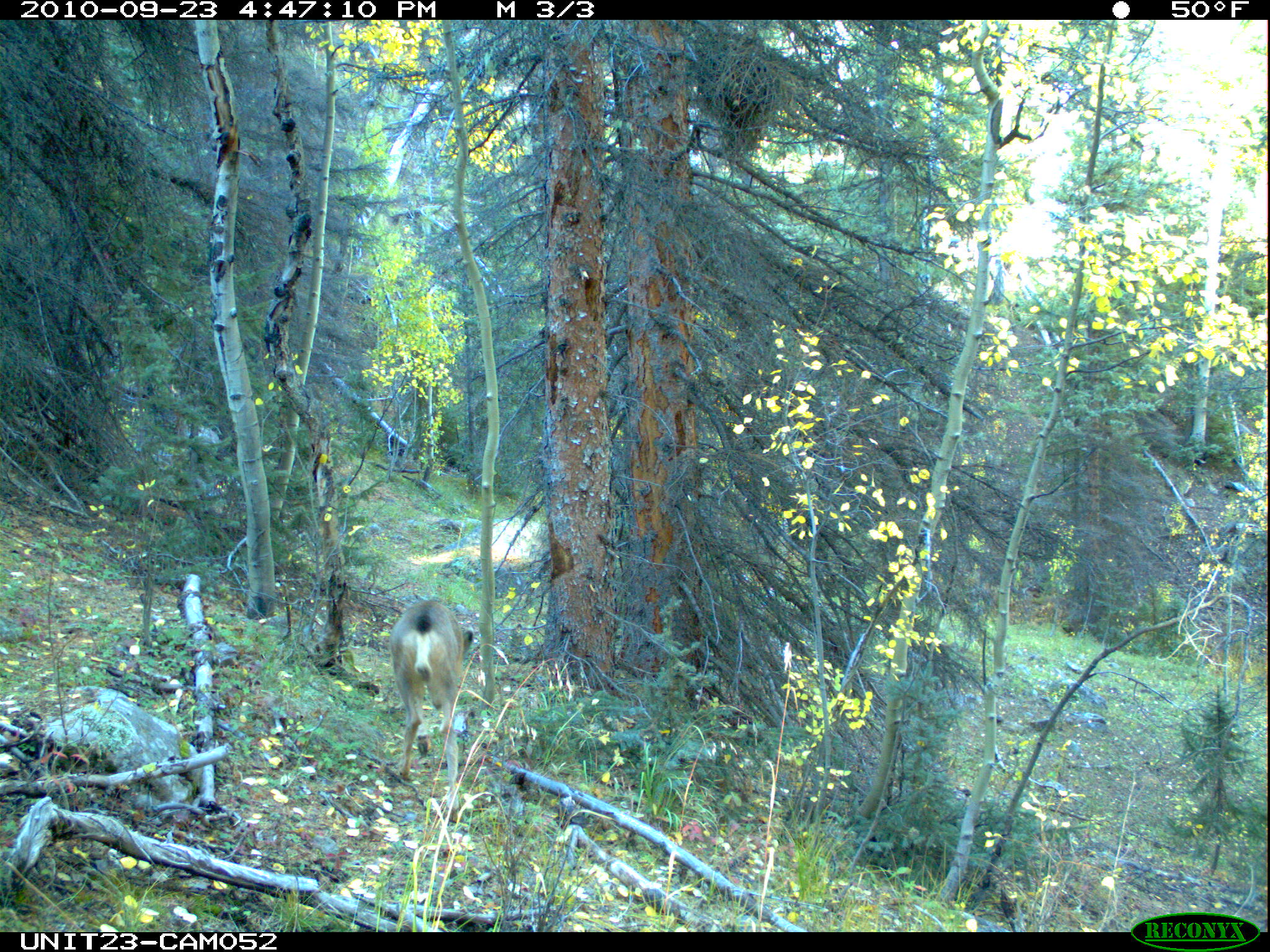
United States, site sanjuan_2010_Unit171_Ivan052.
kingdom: Animalia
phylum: Chordata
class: Mammalia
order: Artiodactyla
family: Cervidae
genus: Odocoileus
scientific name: Odocoileus hemionus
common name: mule deer